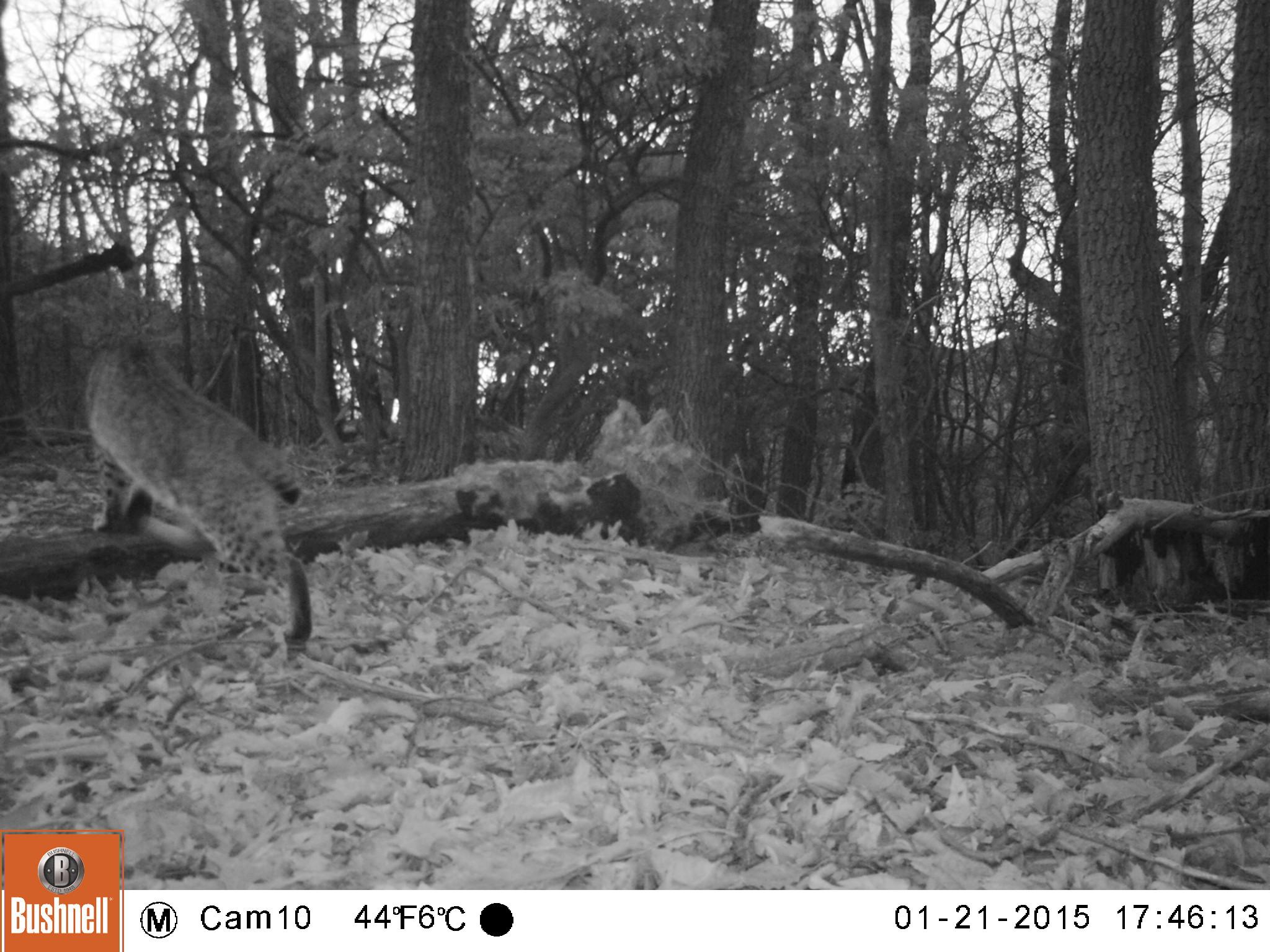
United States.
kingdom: Animalia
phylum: Chordata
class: Mammalia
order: Carnivora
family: Felidae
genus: Lynx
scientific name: Lynx rufus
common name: bobcat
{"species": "Bobcat (Lynx rufus)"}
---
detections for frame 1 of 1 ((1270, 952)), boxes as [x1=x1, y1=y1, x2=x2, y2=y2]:
Bobcat: [x1=68, y1=333, x2=326, y2=667]